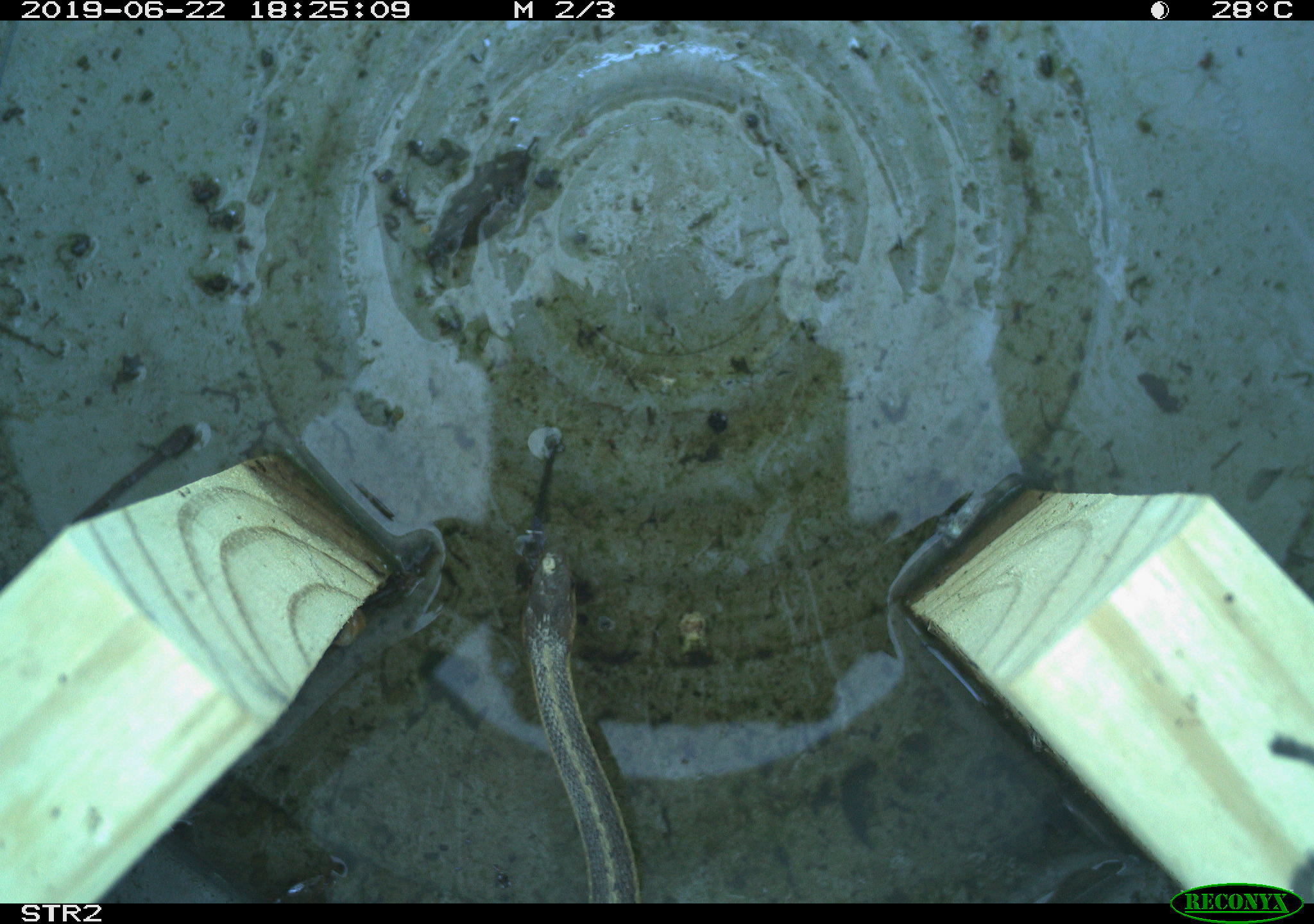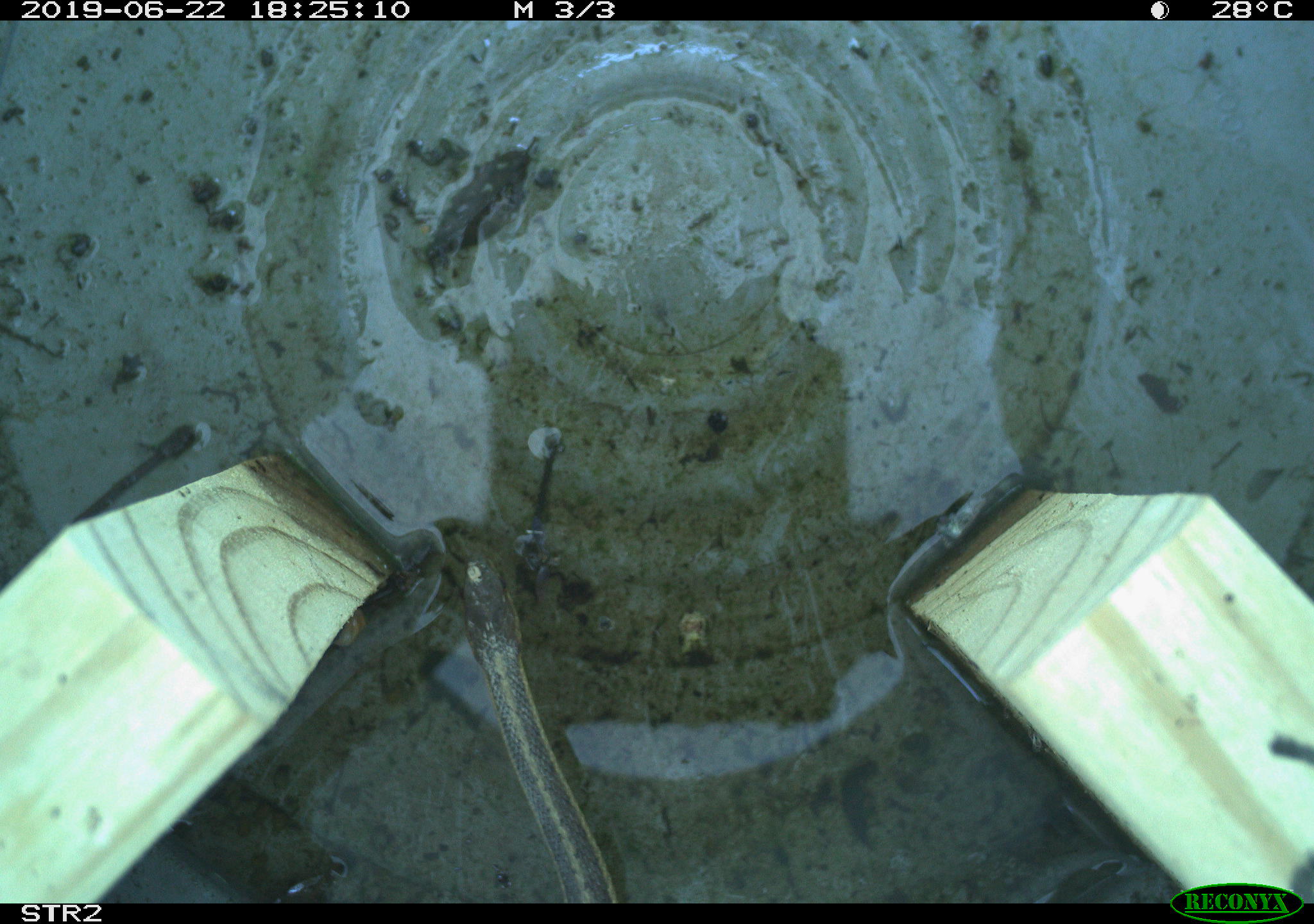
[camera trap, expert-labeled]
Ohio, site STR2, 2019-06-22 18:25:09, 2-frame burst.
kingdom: Animalia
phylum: Chordata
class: Reptilia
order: Squamata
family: Colubridae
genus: Thamnophis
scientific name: Thamnophis sirtalis sirtalis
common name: eastern gartersnake